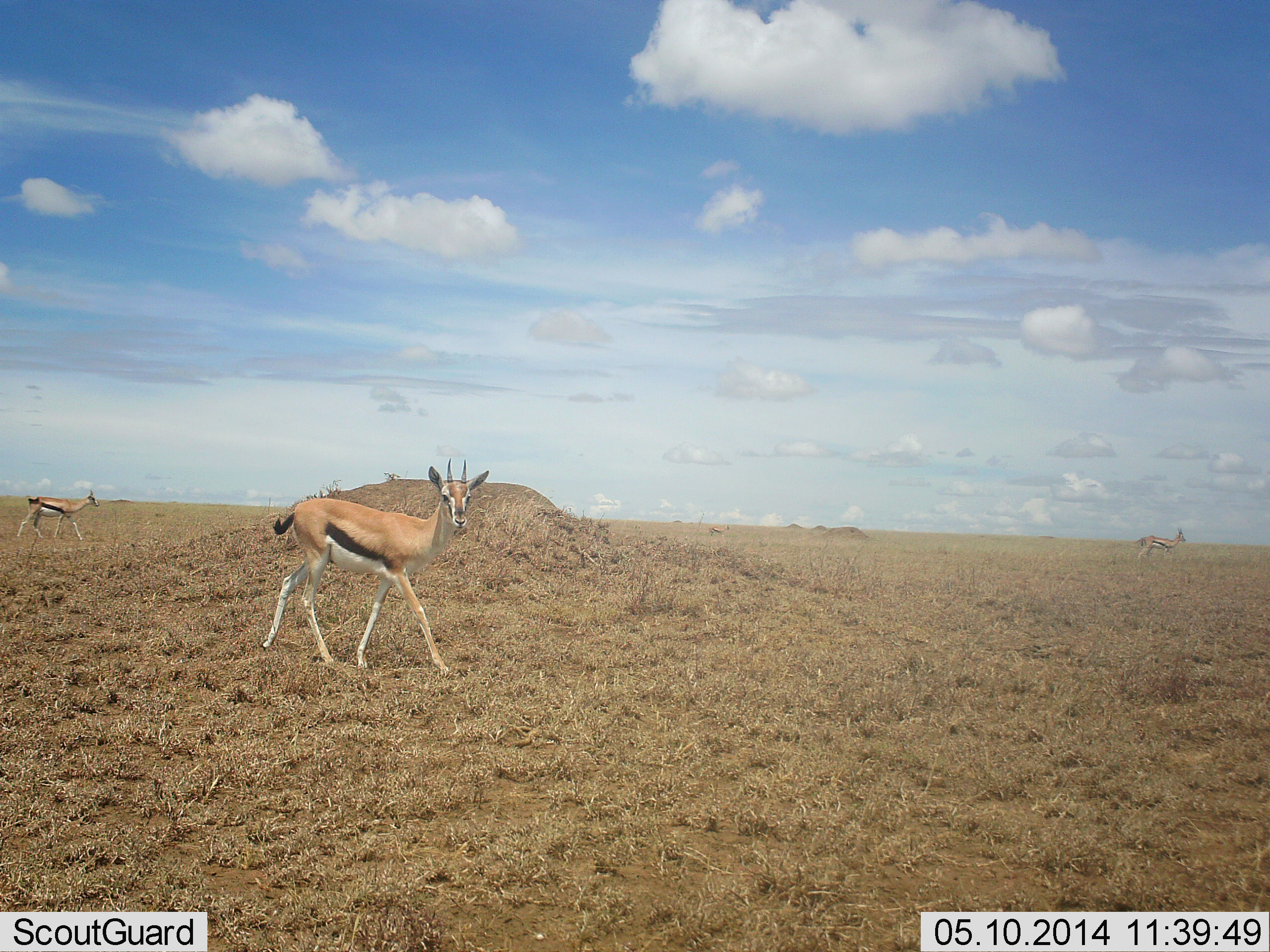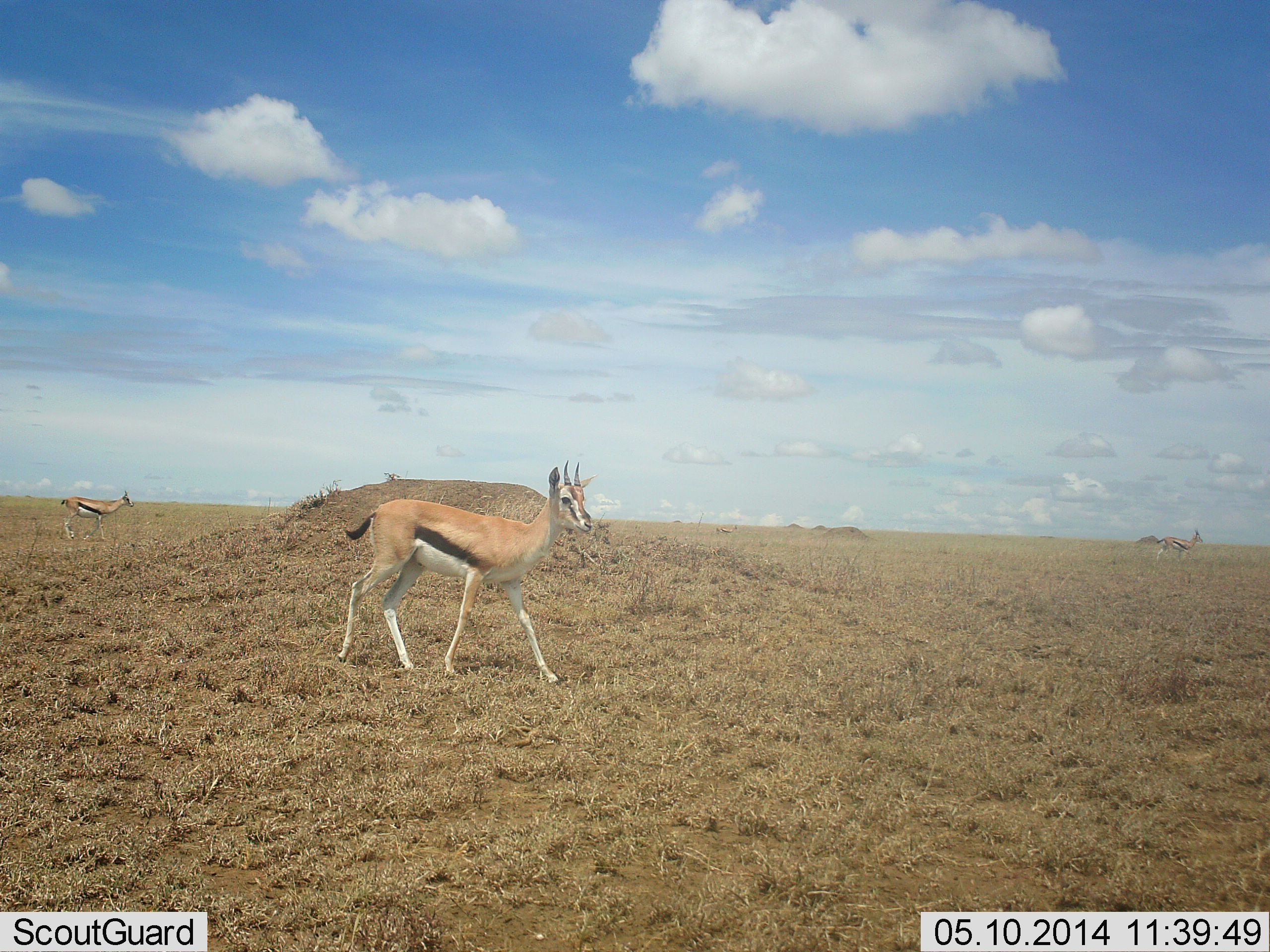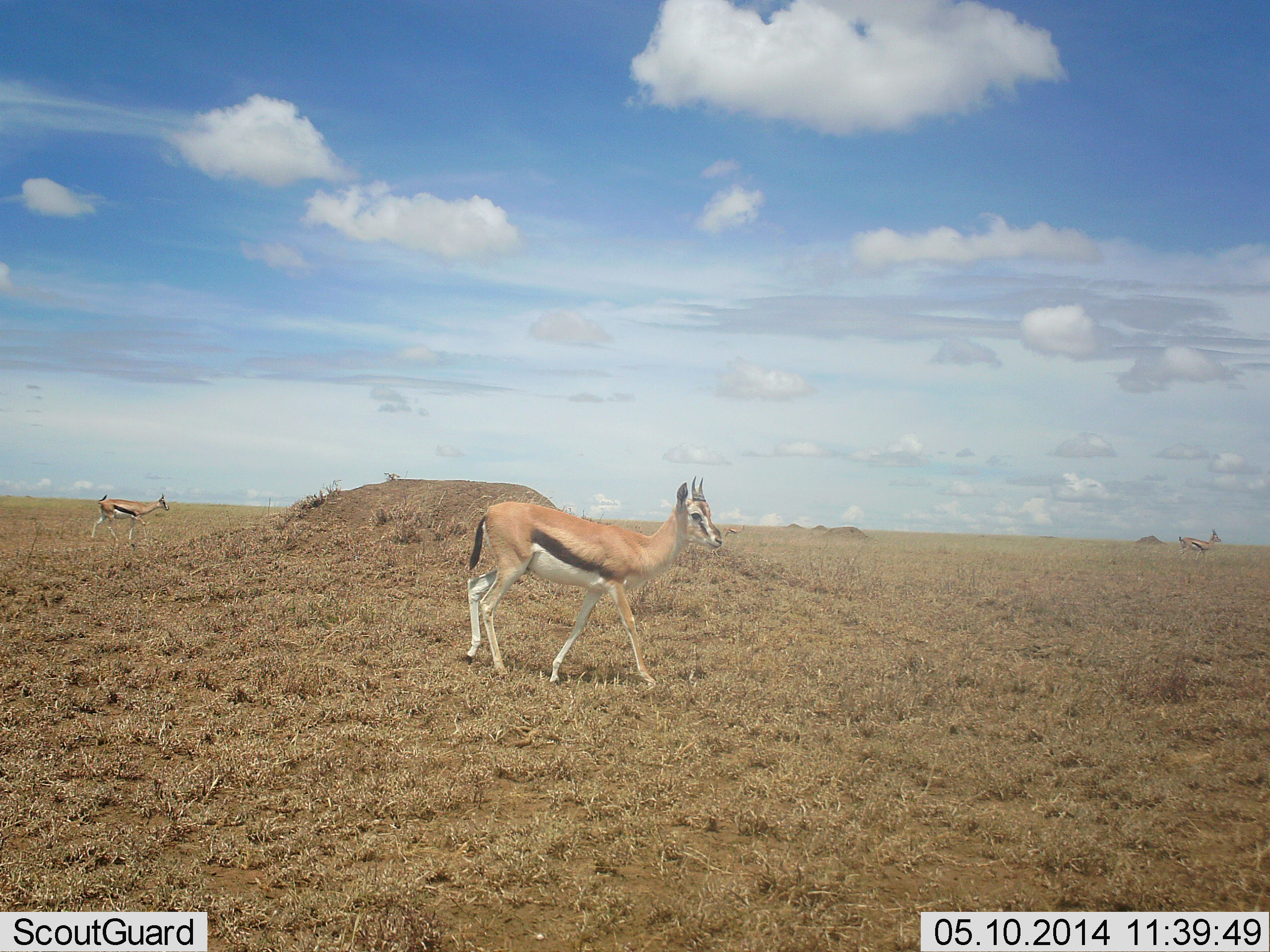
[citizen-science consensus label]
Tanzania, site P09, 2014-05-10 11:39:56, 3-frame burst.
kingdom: Animalia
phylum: Chordata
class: Mammalia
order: Artiodactyla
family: Bovidae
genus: Eudorcas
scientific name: Eudorcas thomsonii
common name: thomson's gazelle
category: gazellethomsons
Gazellethomsons (thomson's gazelle) (Eudorcas thomsonii), count 3. Behavior (volunteer vote fractions): standing 10%, resting 0%, moving 90%, interacting 0%. Young present (vote fraction): 0%. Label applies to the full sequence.